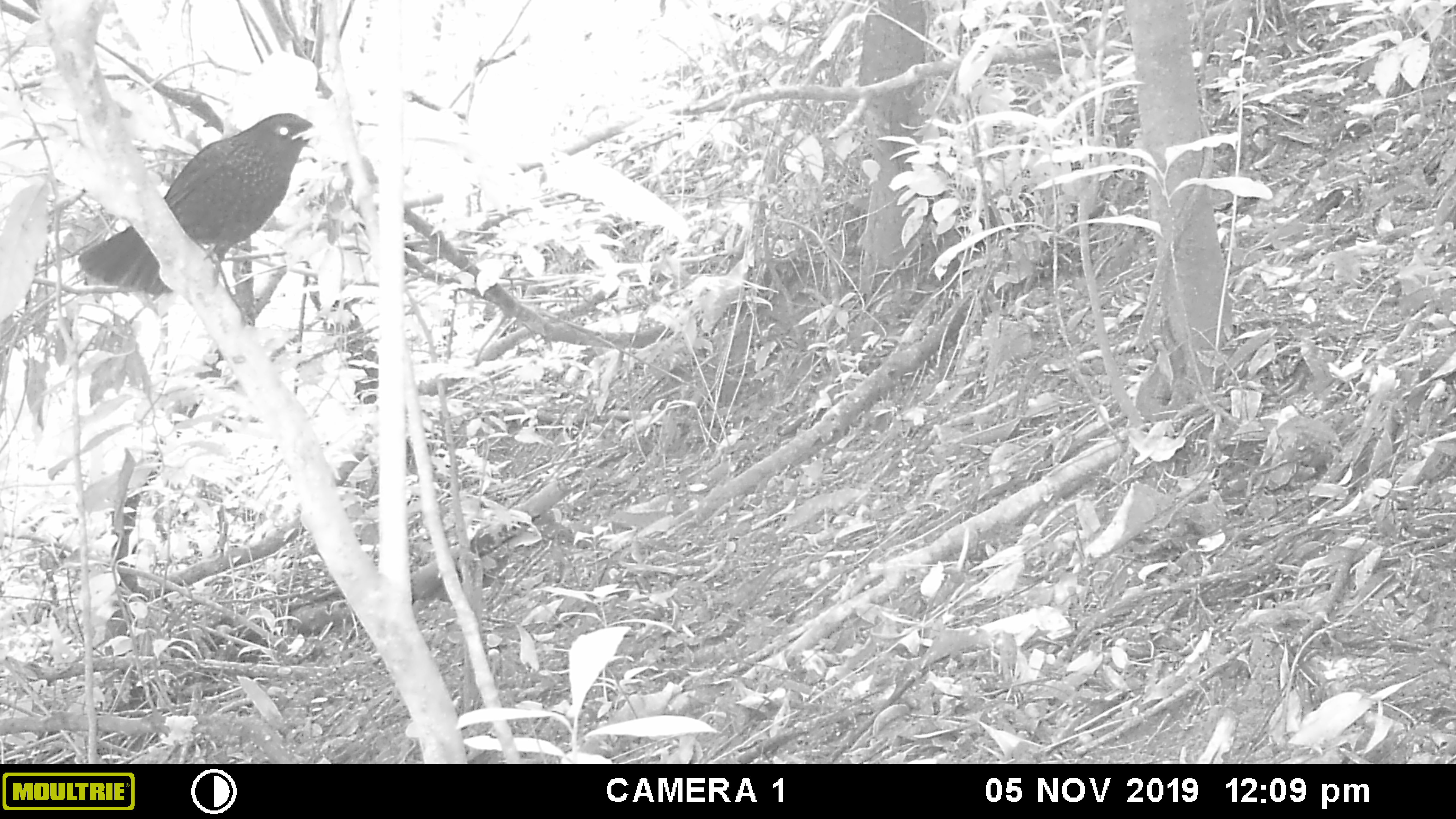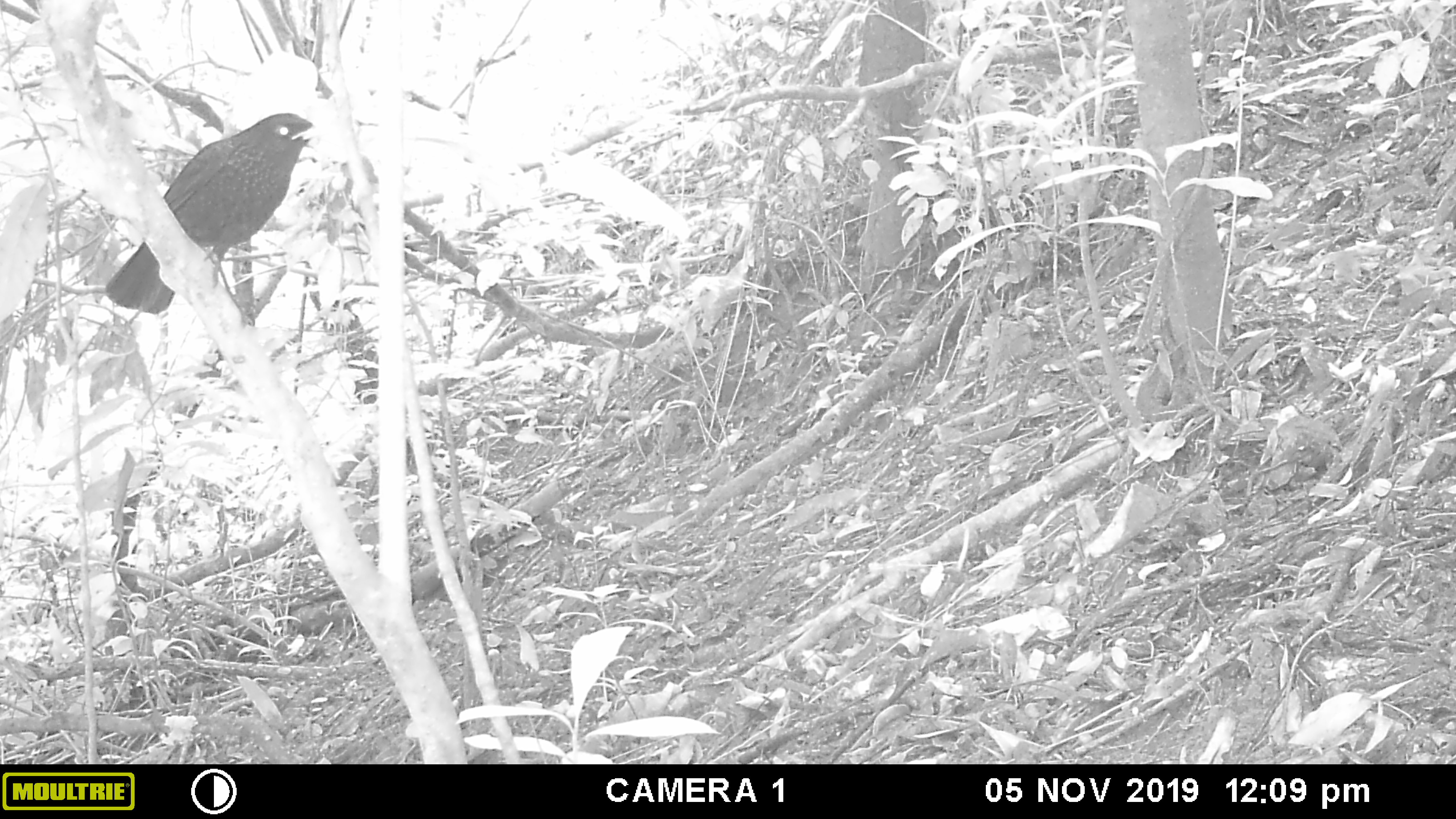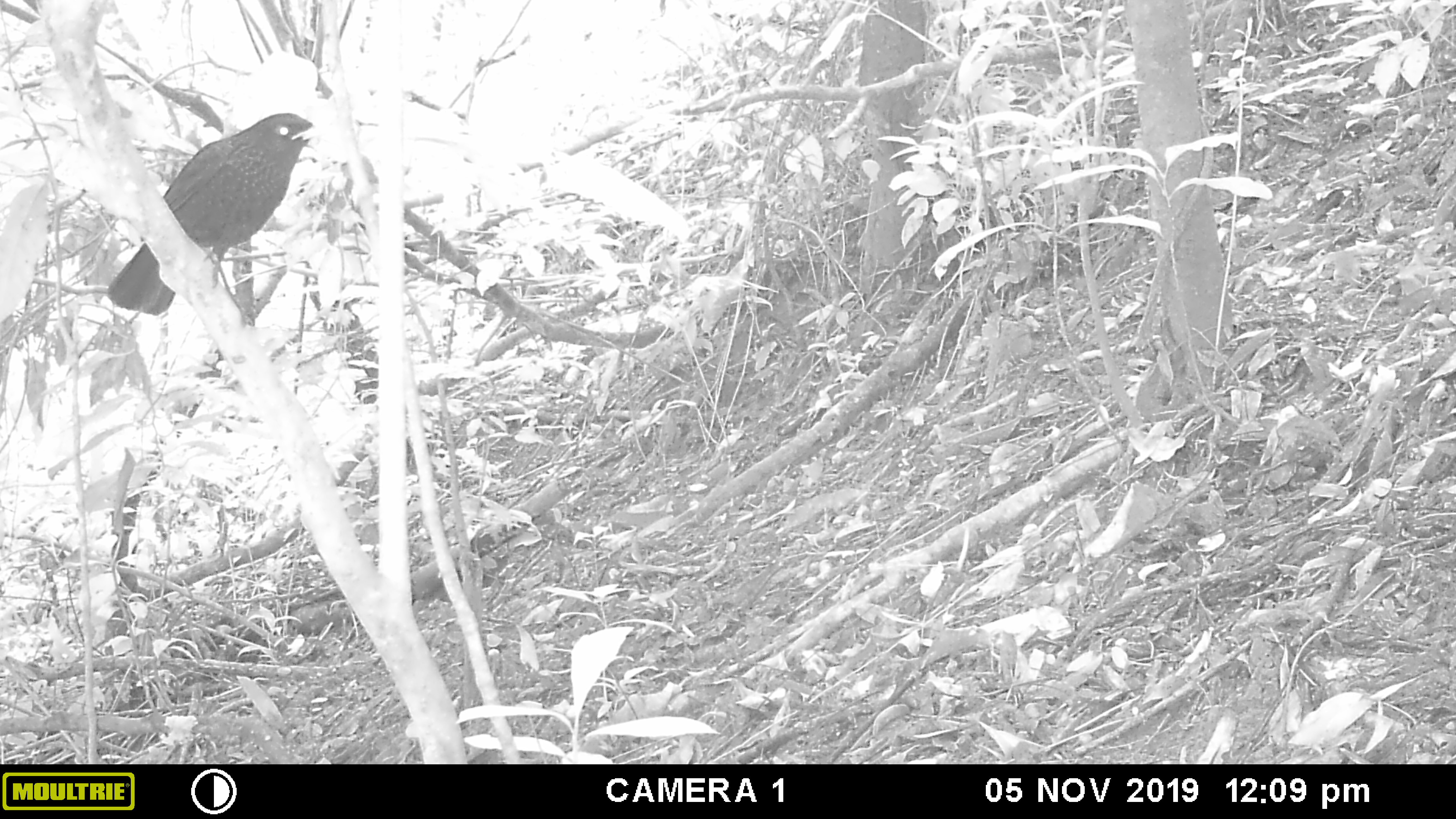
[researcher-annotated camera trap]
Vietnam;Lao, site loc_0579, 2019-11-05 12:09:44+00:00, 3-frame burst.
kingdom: Animalia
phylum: Chordata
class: Aves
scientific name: Aves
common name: bird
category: unidentified bird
Unidentified bird (bird) (Aves). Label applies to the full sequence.